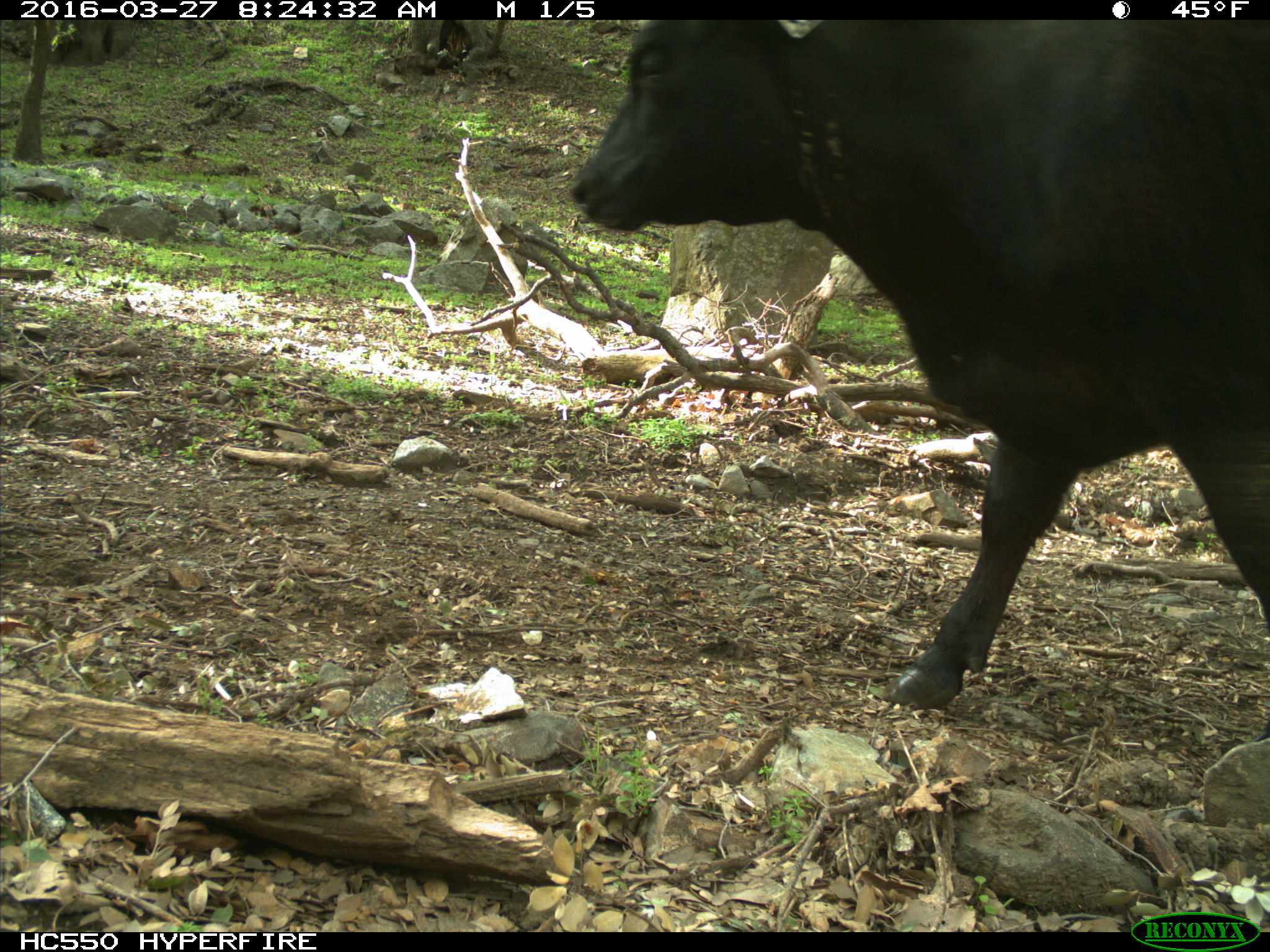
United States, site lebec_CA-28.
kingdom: Animalia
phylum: Chordata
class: Mammalia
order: Artiodactyla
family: Bovidae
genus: Bos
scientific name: Bos taurus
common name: domestic cow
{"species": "Bos taurus (domestic cow)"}